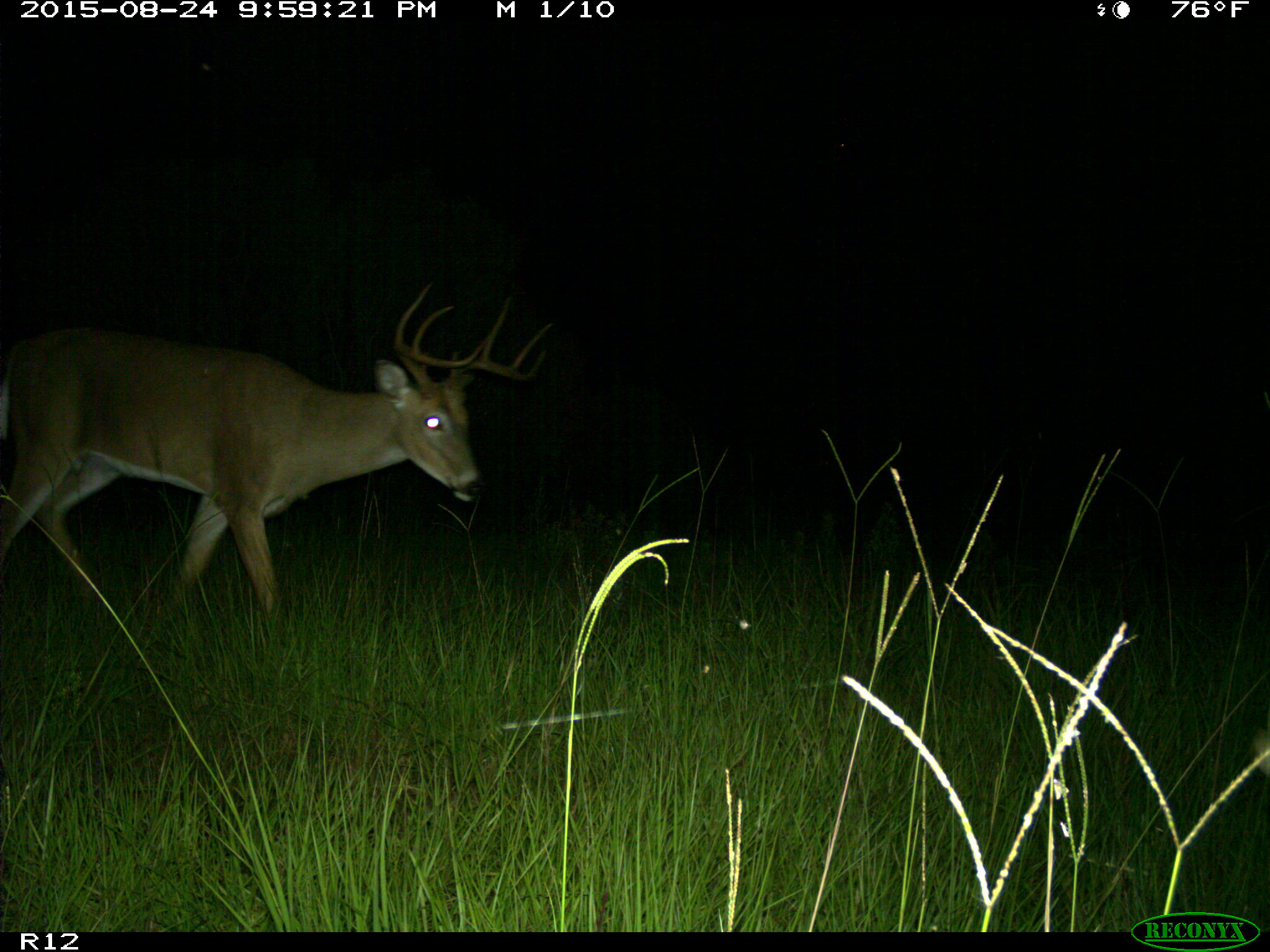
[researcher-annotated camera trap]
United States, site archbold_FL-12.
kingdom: Animalia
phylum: Chordata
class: Mammalia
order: Artiodactyla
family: Cervidae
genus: Odocoileus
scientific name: Odocoileus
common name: deer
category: unidentified deer